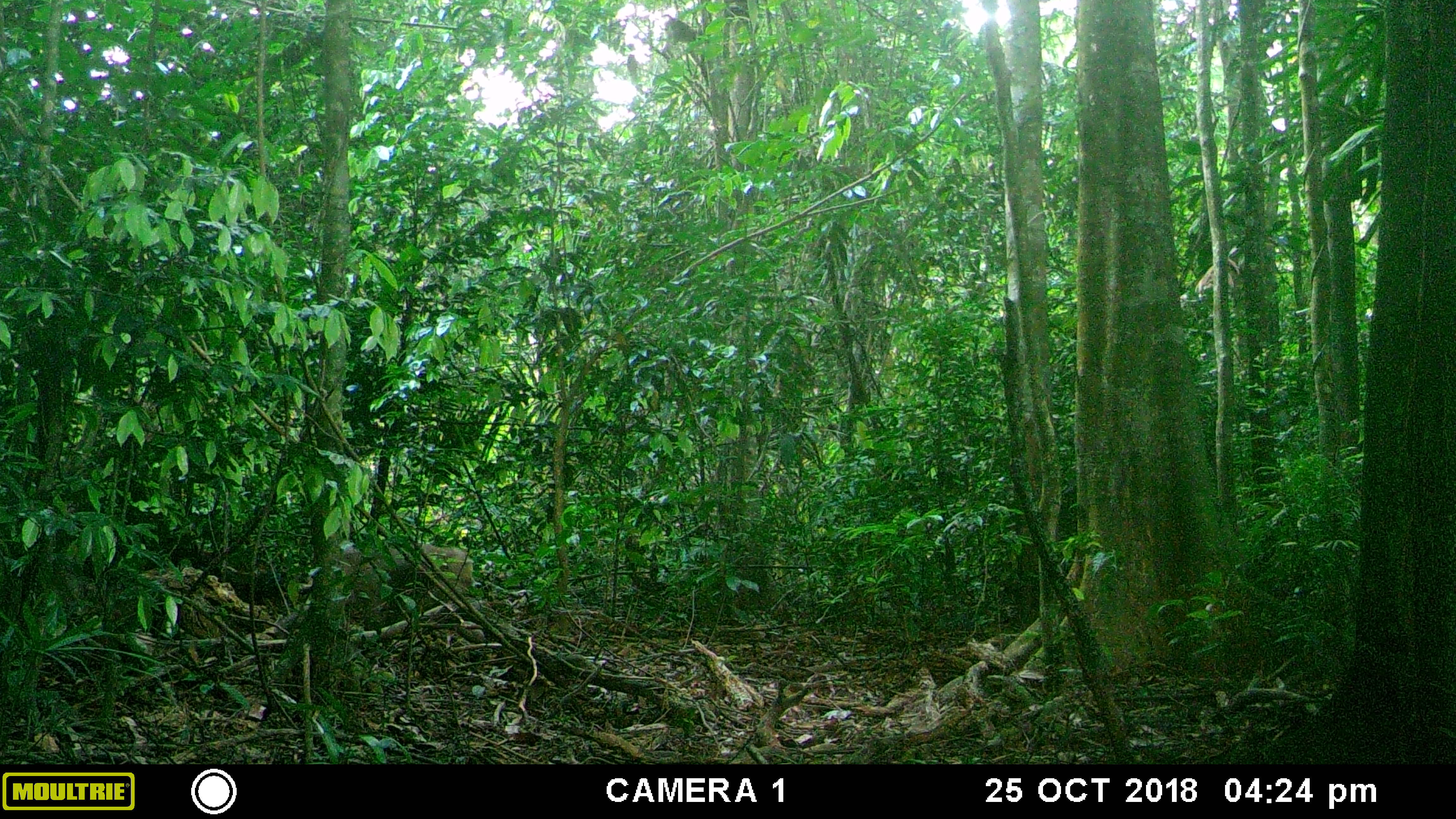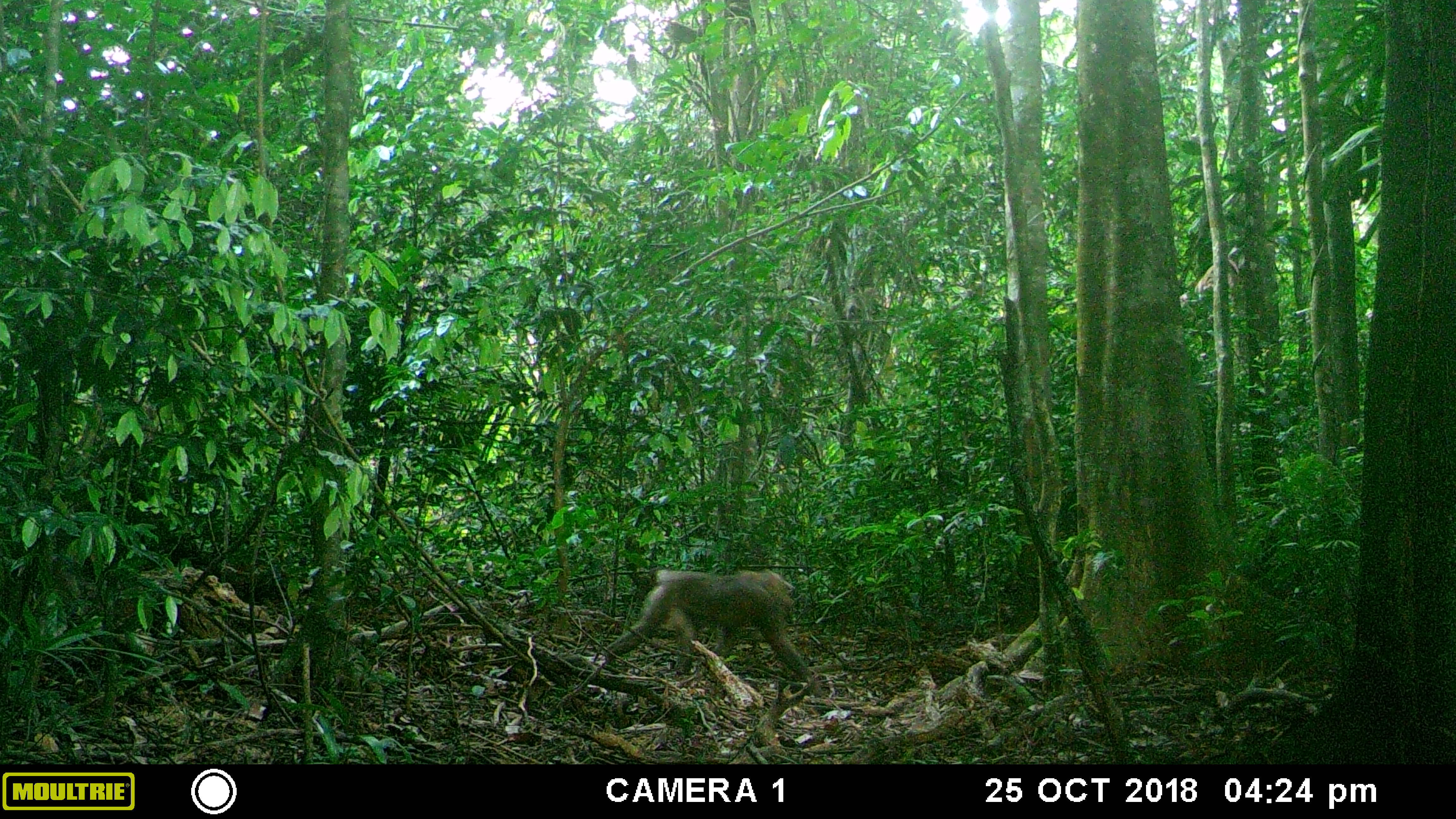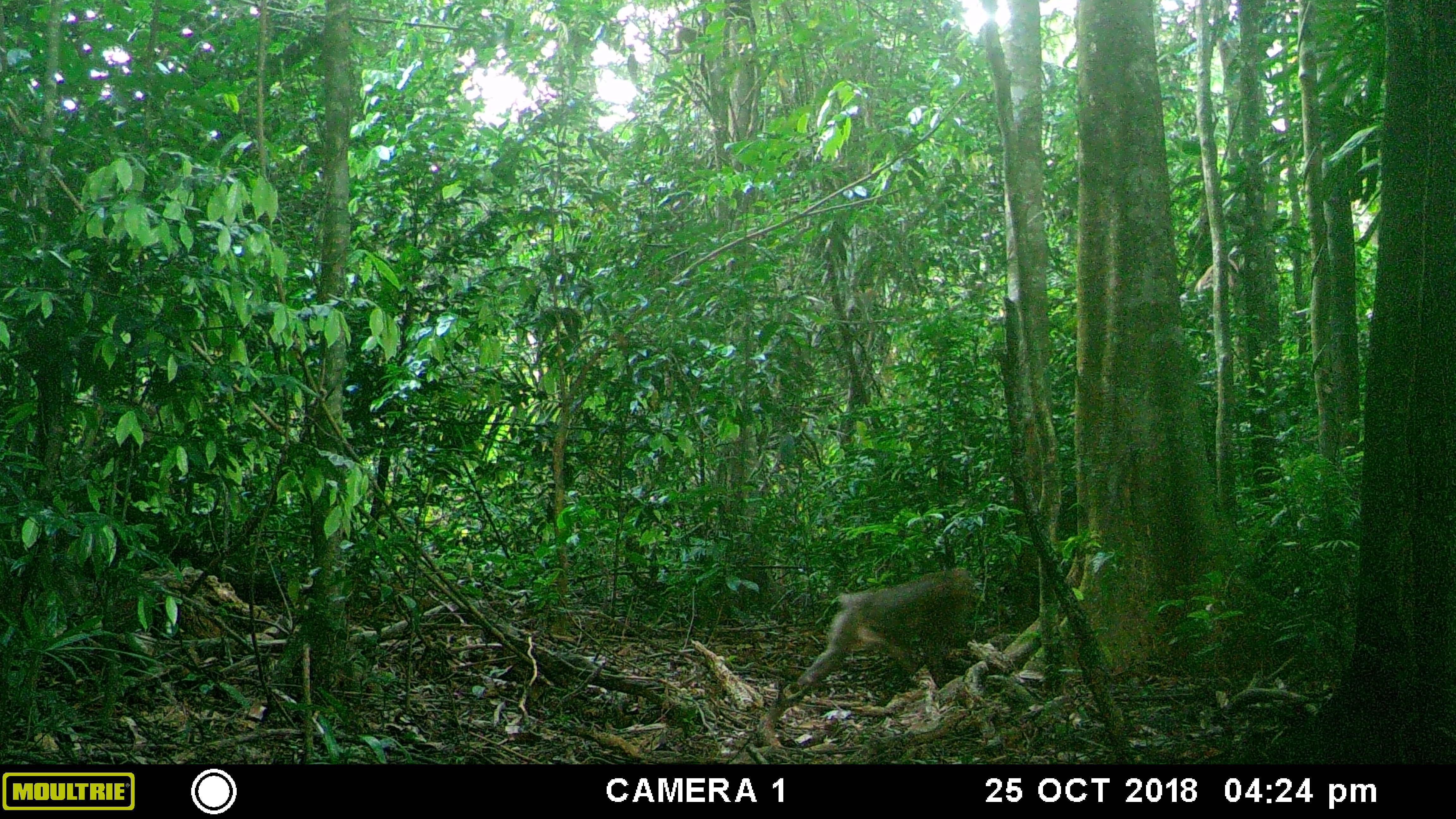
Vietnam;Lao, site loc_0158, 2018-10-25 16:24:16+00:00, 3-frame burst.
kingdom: Animalia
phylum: Chordata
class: Mammalia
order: Primates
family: Cercopithecidae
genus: Macaca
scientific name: Macaca nemestrina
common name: pig-tailed macaque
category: pig tailed macaque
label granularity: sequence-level